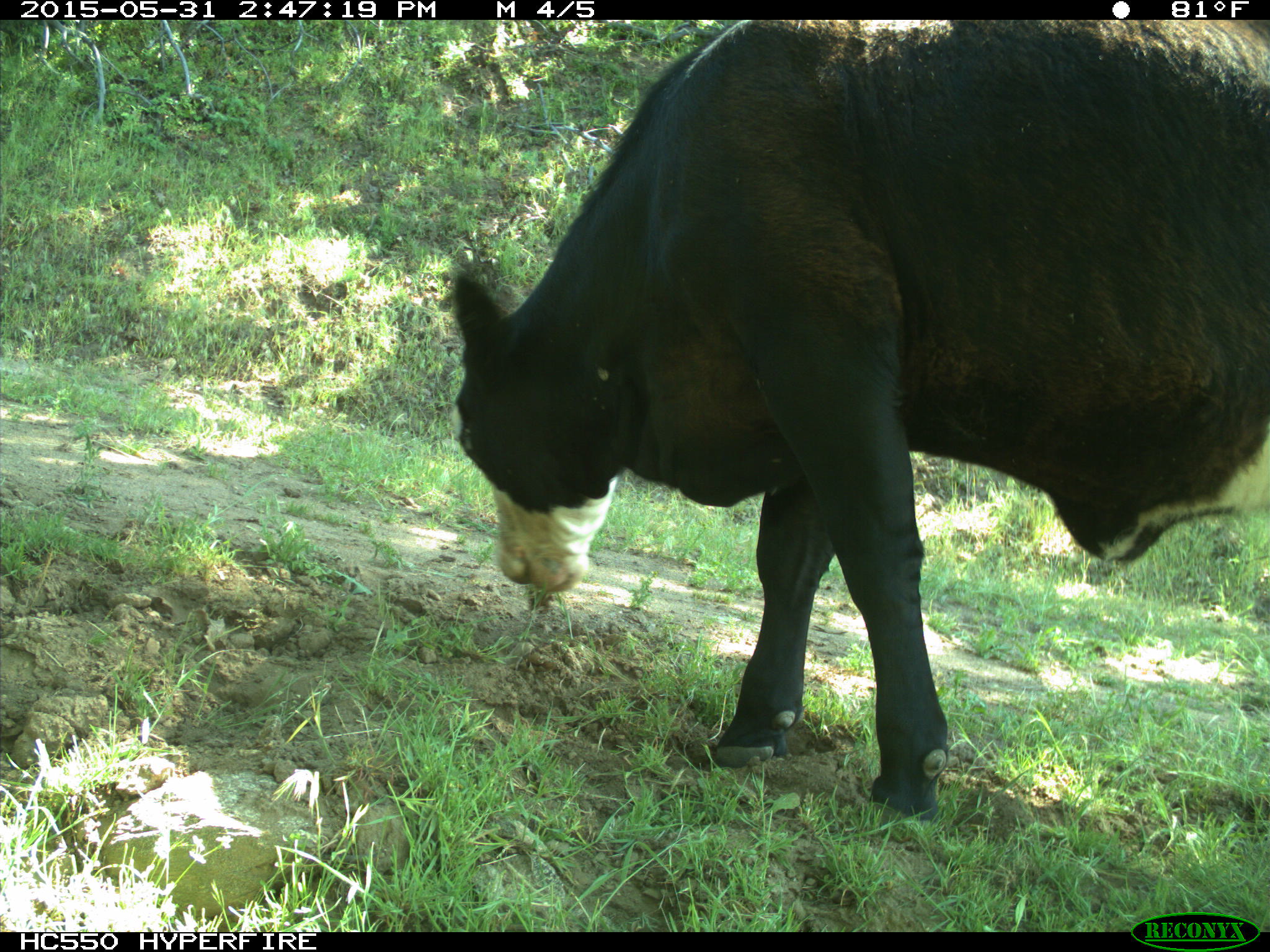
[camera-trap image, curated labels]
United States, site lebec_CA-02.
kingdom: Animalia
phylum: Chordata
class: Mammalia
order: Artiodactyla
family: Bovidae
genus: Bos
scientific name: Bos taurus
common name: domestic cow